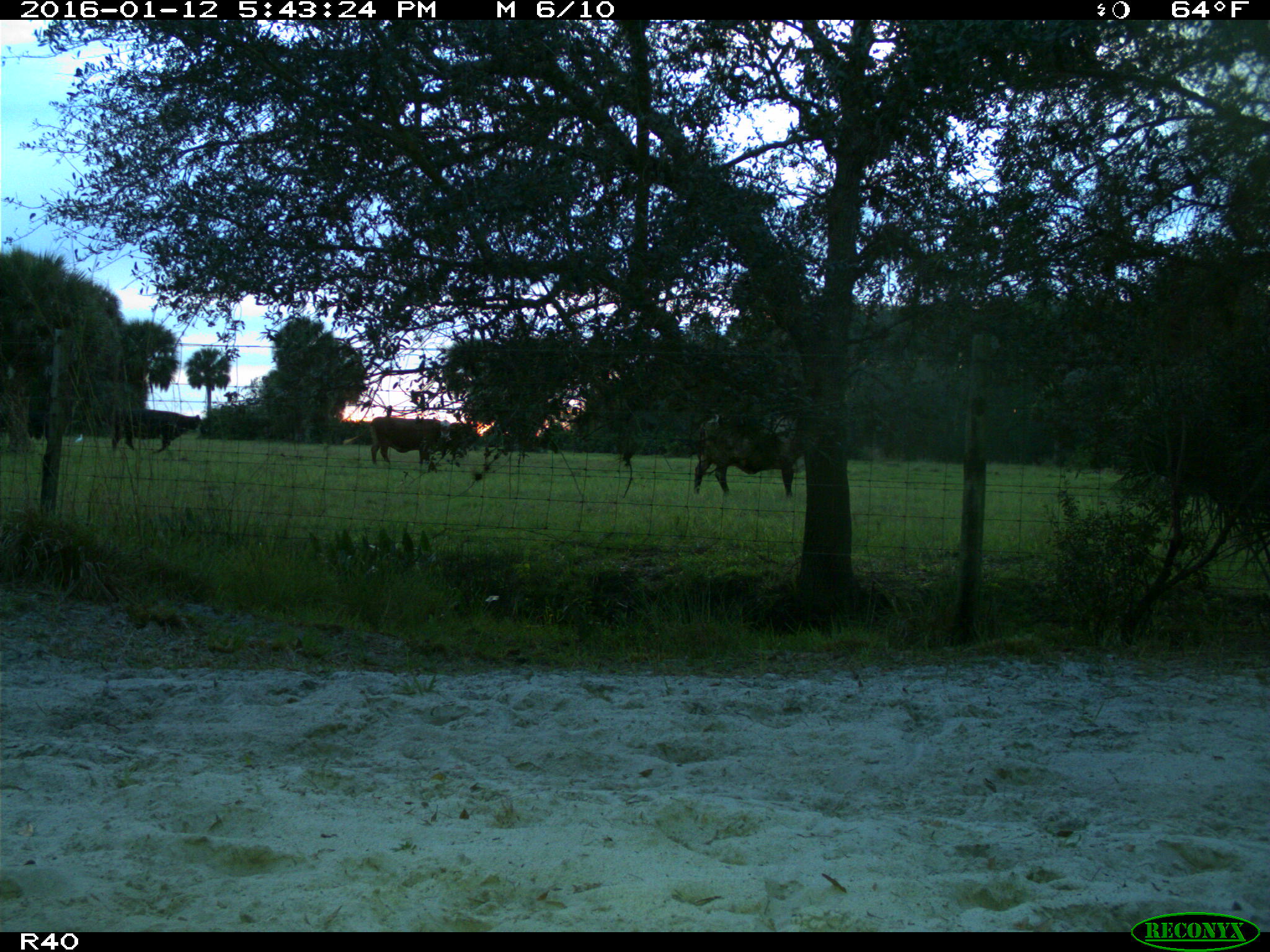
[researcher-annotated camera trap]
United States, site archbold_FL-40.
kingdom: Animalia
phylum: Chordata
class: Mammalia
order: Artiodactyla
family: Bovidae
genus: Bos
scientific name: Bos taurus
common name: domestic cow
Bos taurus (domestic cow).